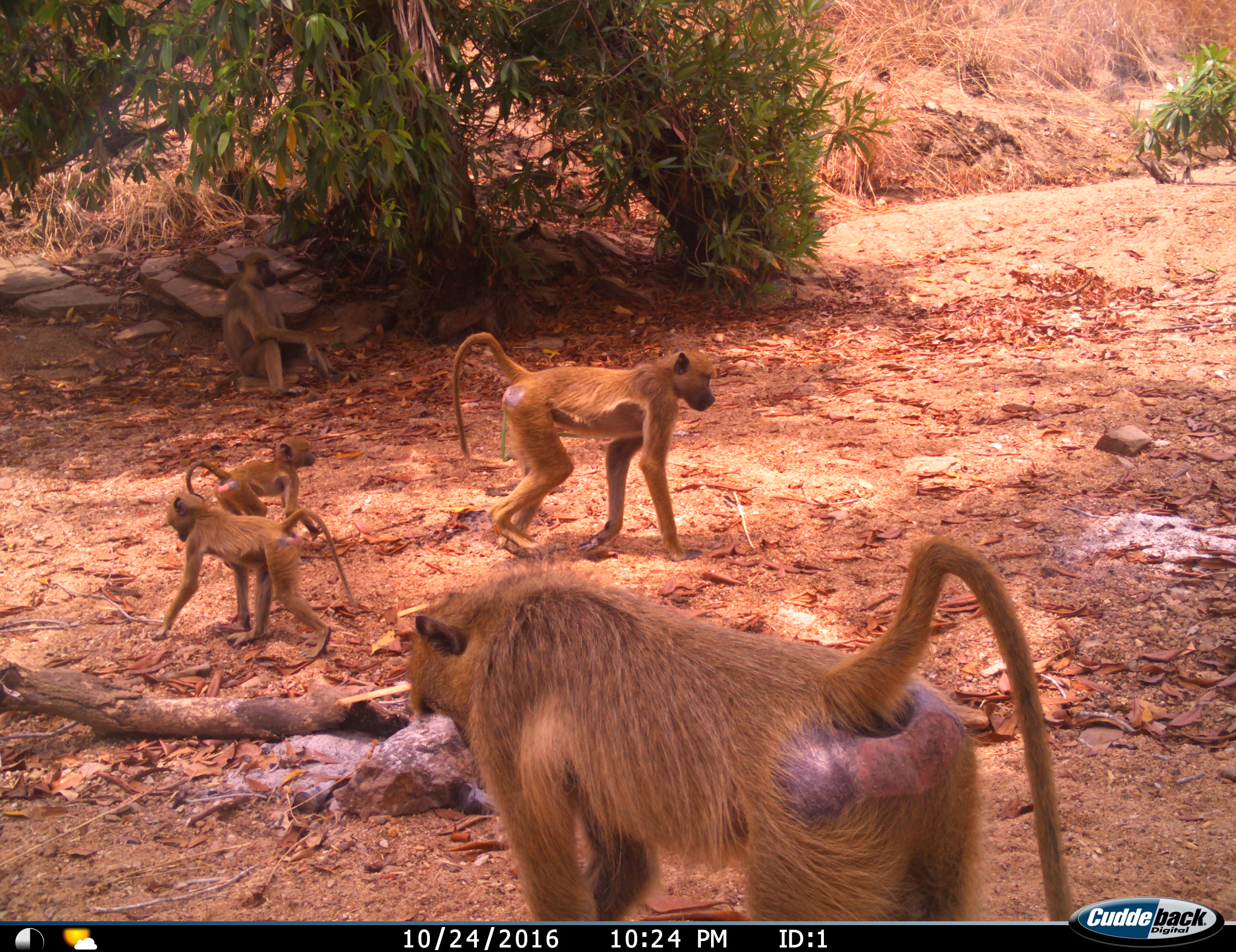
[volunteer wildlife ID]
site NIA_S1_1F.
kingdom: Animalia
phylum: Chordata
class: Mammalia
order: Primates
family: Cercopithecidae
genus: Papio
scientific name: Papio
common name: baboon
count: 5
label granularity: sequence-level